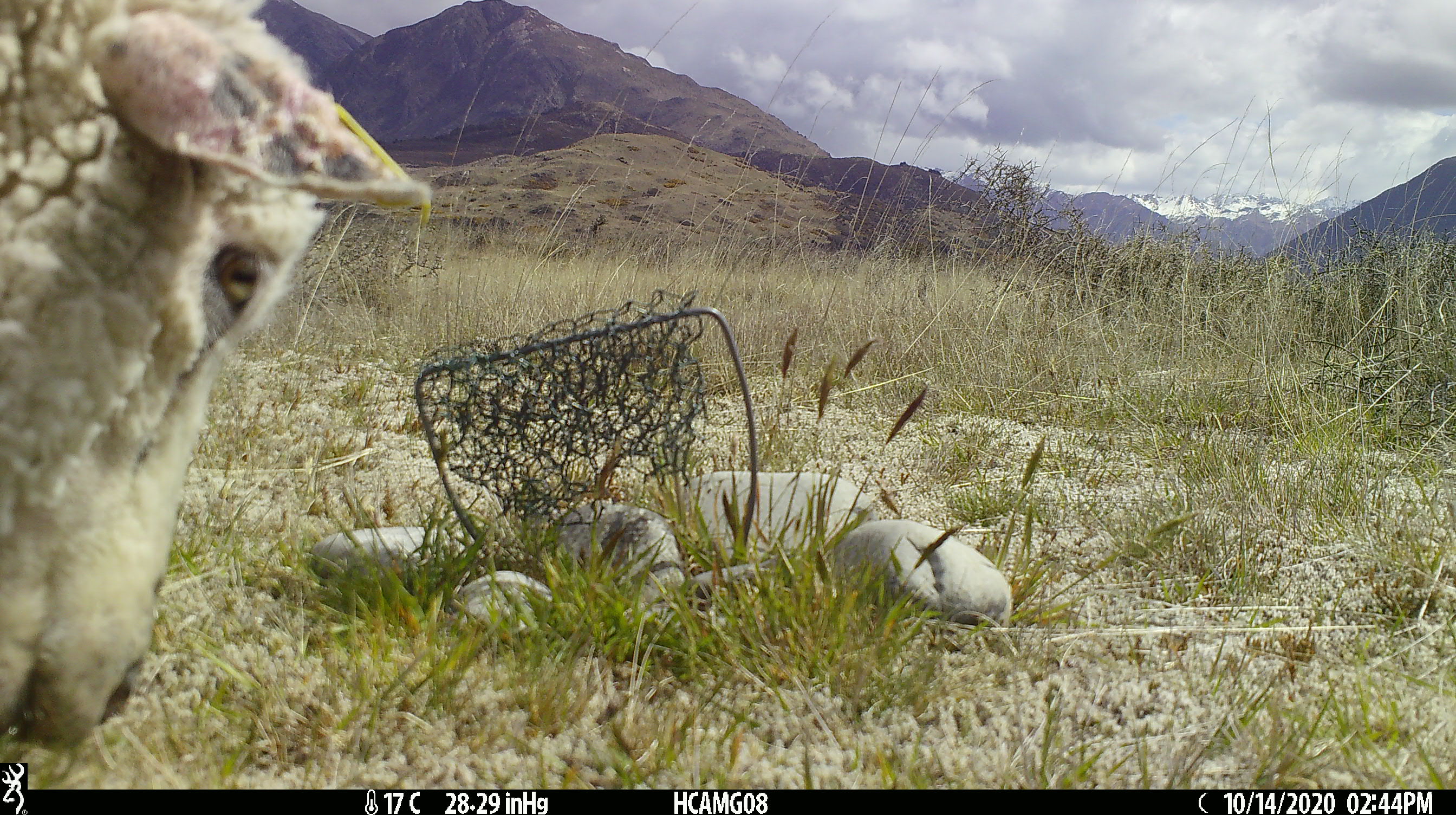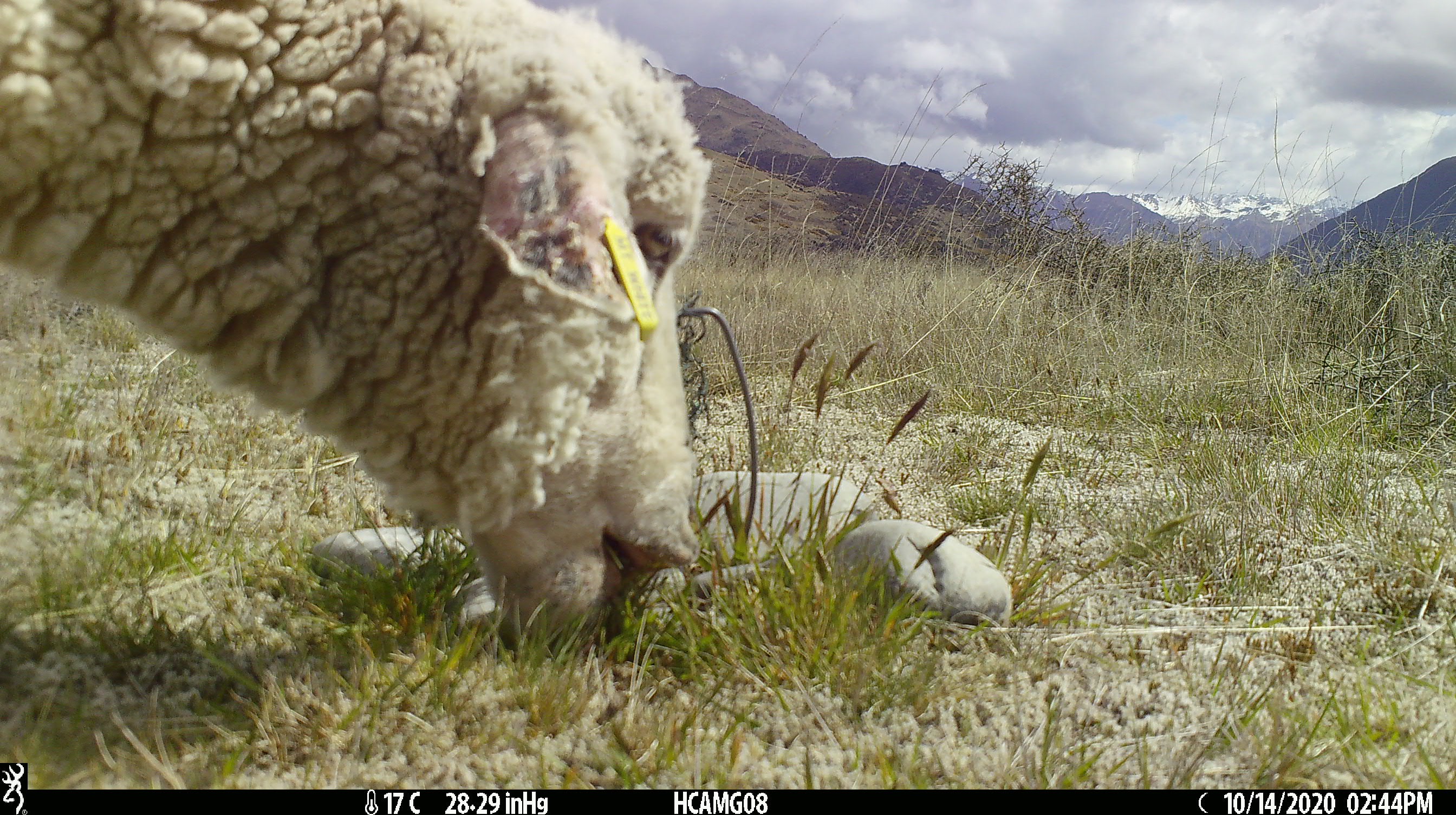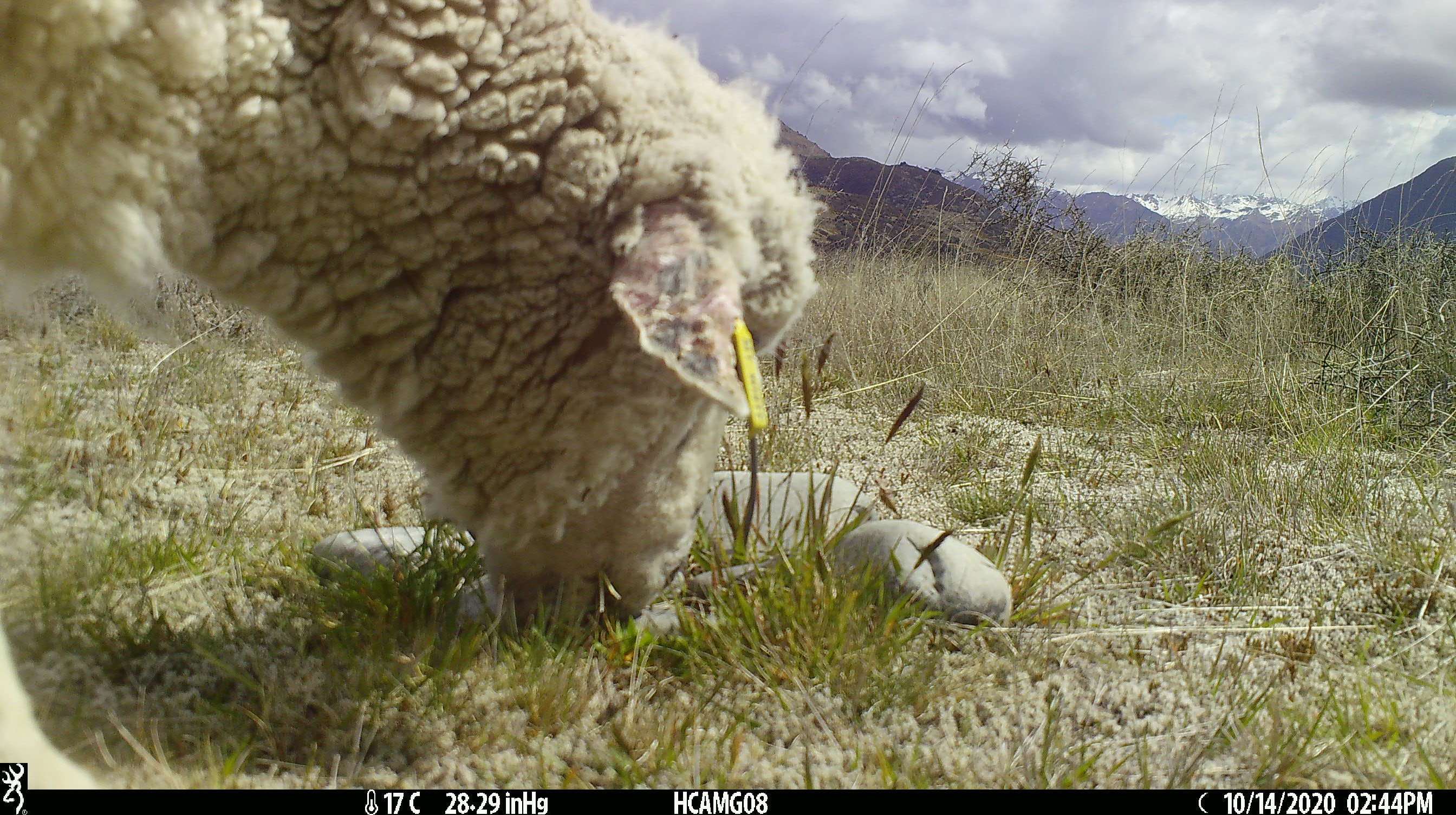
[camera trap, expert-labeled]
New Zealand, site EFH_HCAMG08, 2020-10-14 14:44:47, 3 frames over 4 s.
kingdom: Animalia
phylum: Chordata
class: Mammalia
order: Artiodactyla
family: Bovidae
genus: Ovis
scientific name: Ovis aries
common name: domestic sheep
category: sheep